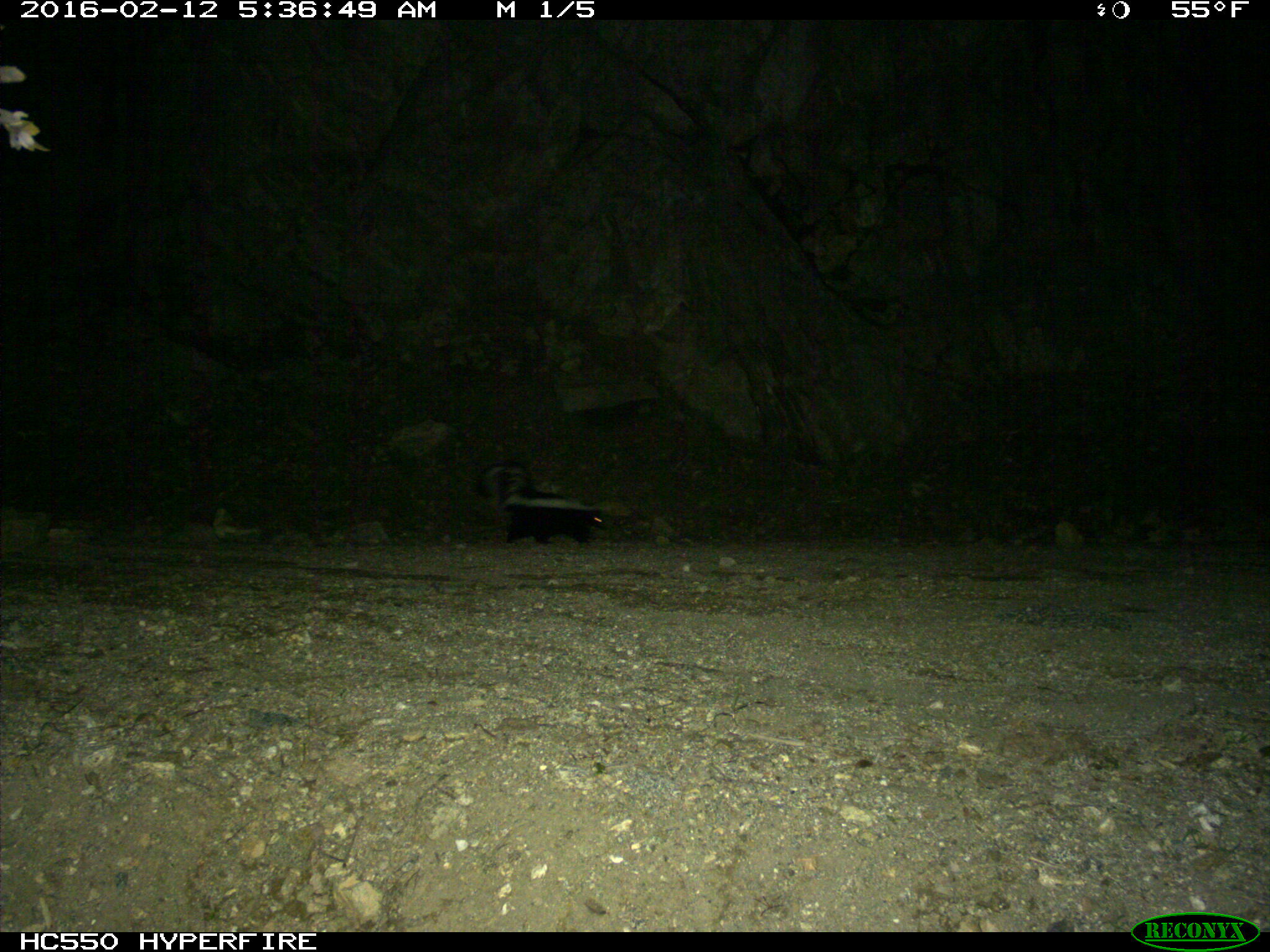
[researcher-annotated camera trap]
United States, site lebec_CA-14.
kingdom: Animalia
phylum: Chordata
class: Mammalia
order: Carnivora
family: Mephitidae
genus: Mephitis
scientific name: Mephitis mephitis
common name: striped skunk